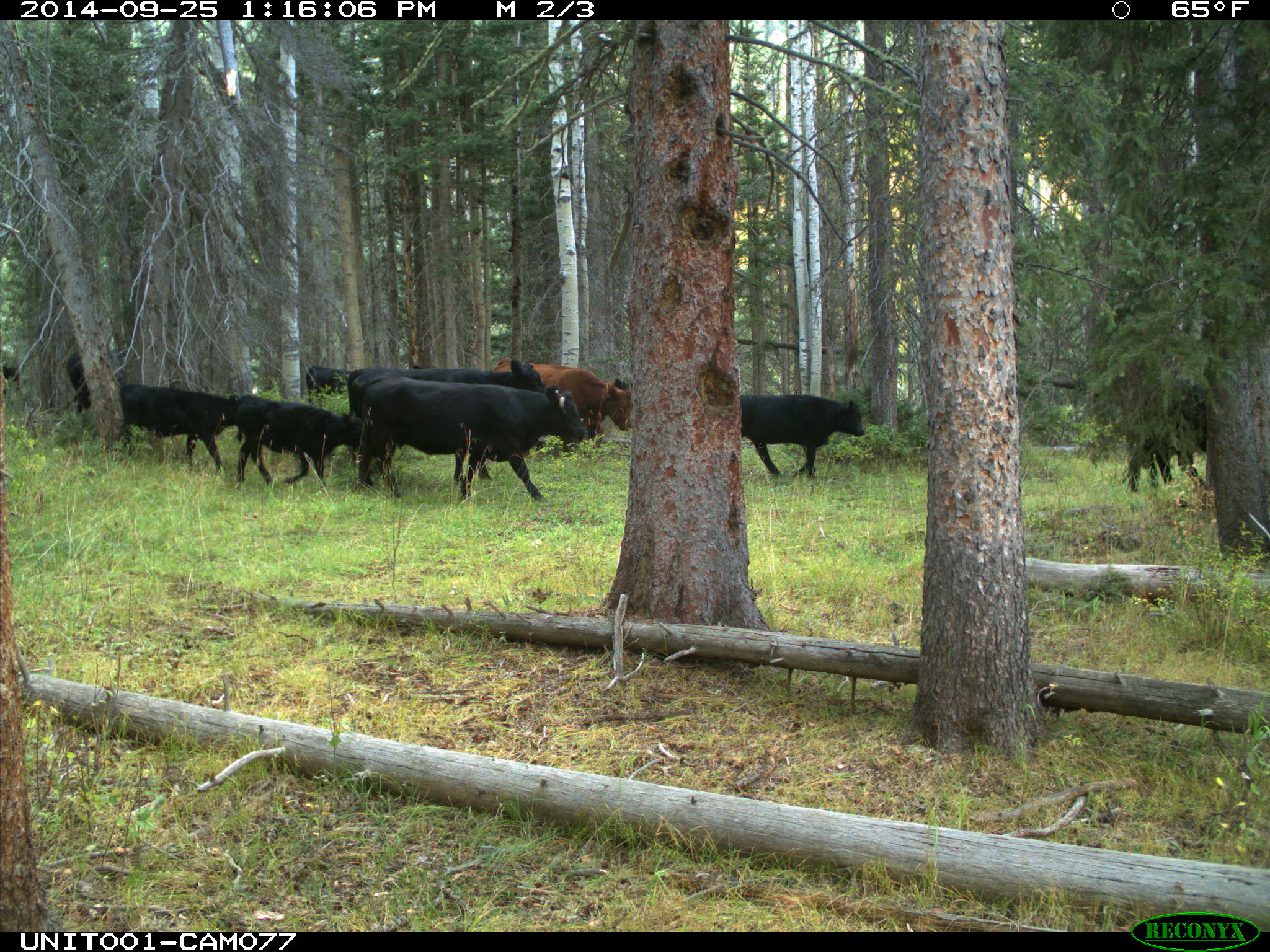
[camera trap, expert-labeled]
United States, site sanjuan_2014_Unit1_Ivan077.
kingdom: Animalia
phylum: Chordata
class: Mammalia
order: Artiodactyla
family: Bovidae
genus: Bos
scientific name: Bos taurus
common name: domestic cow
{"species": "Bos taurus (domestic cow)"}